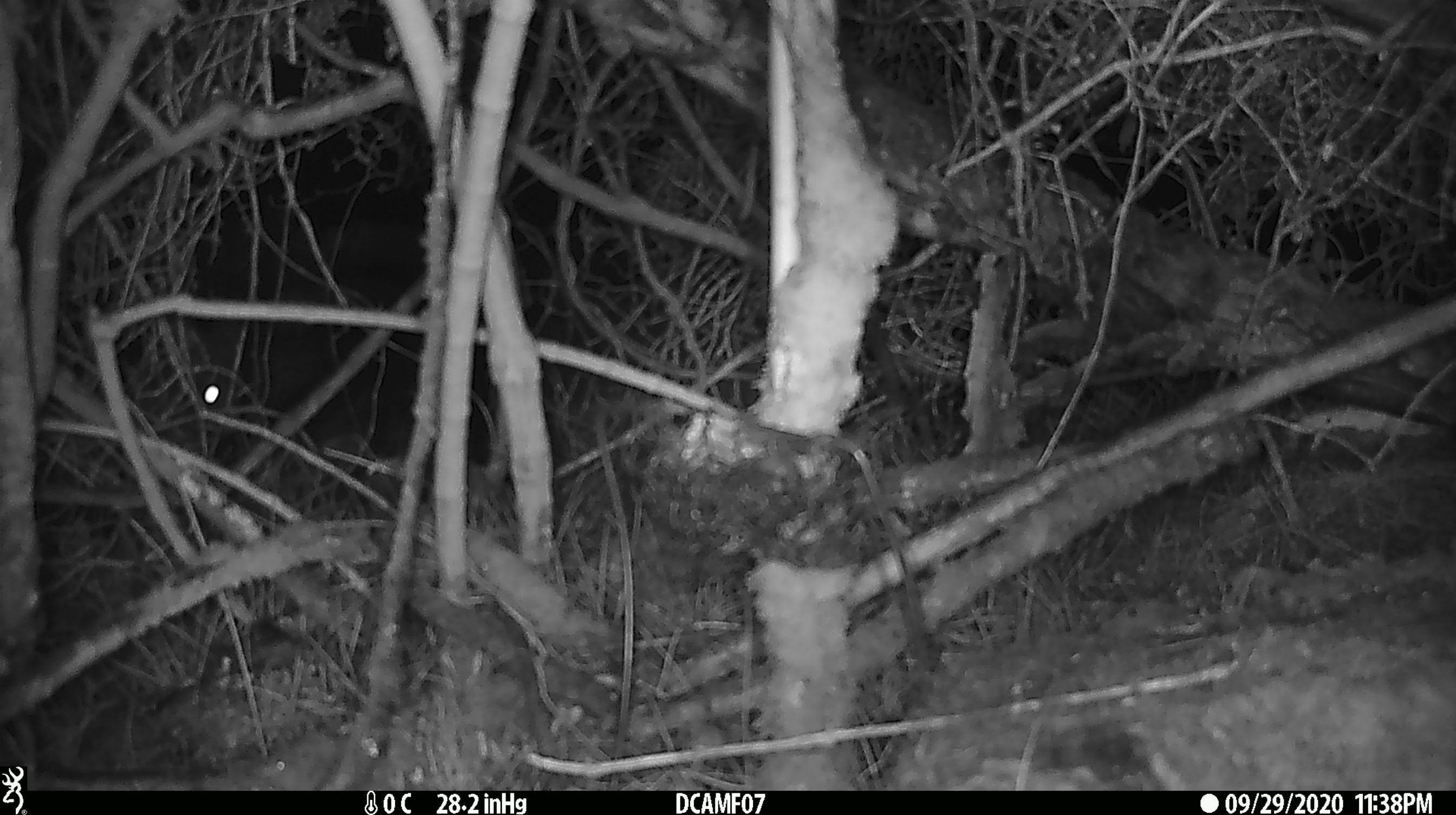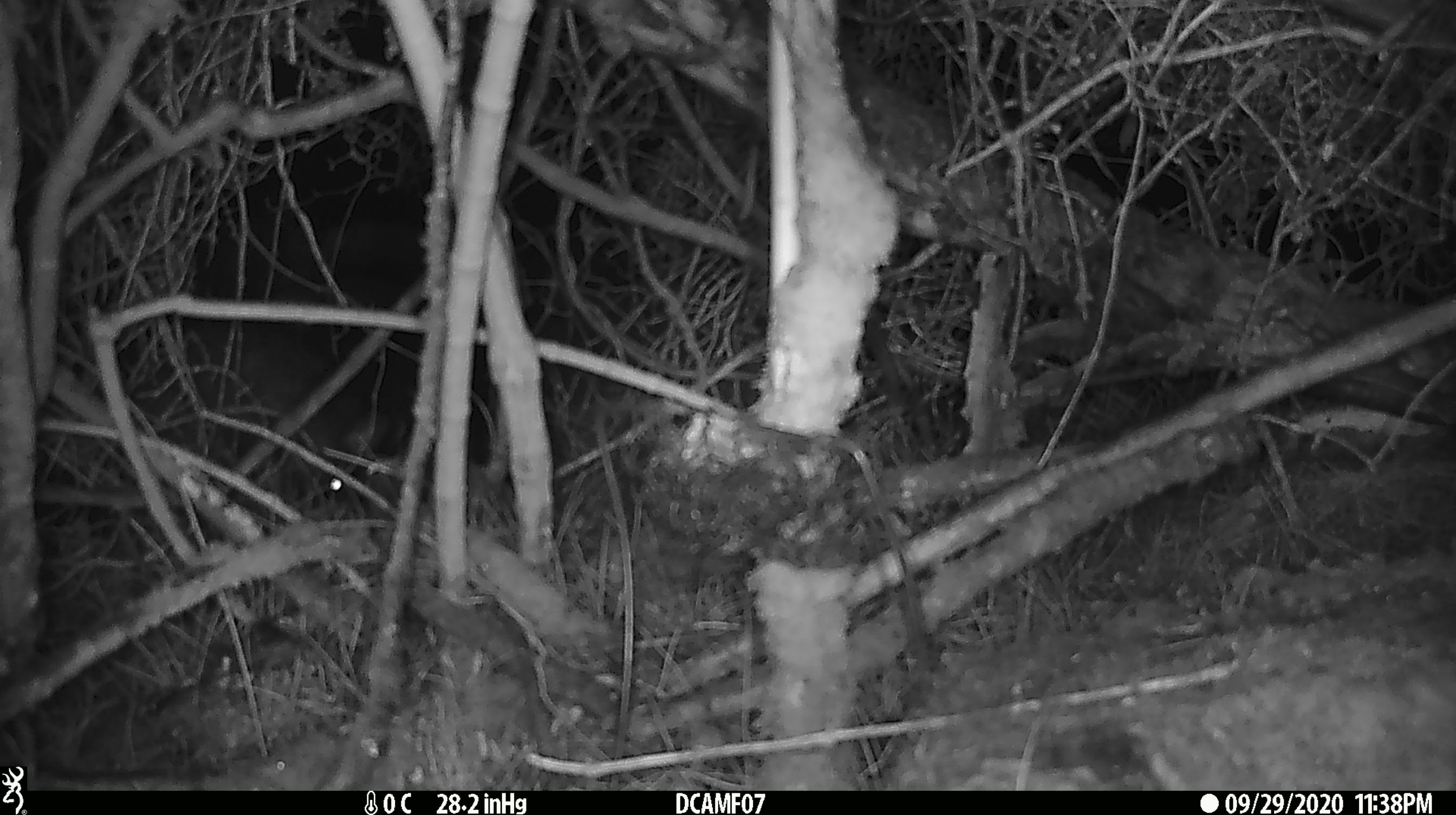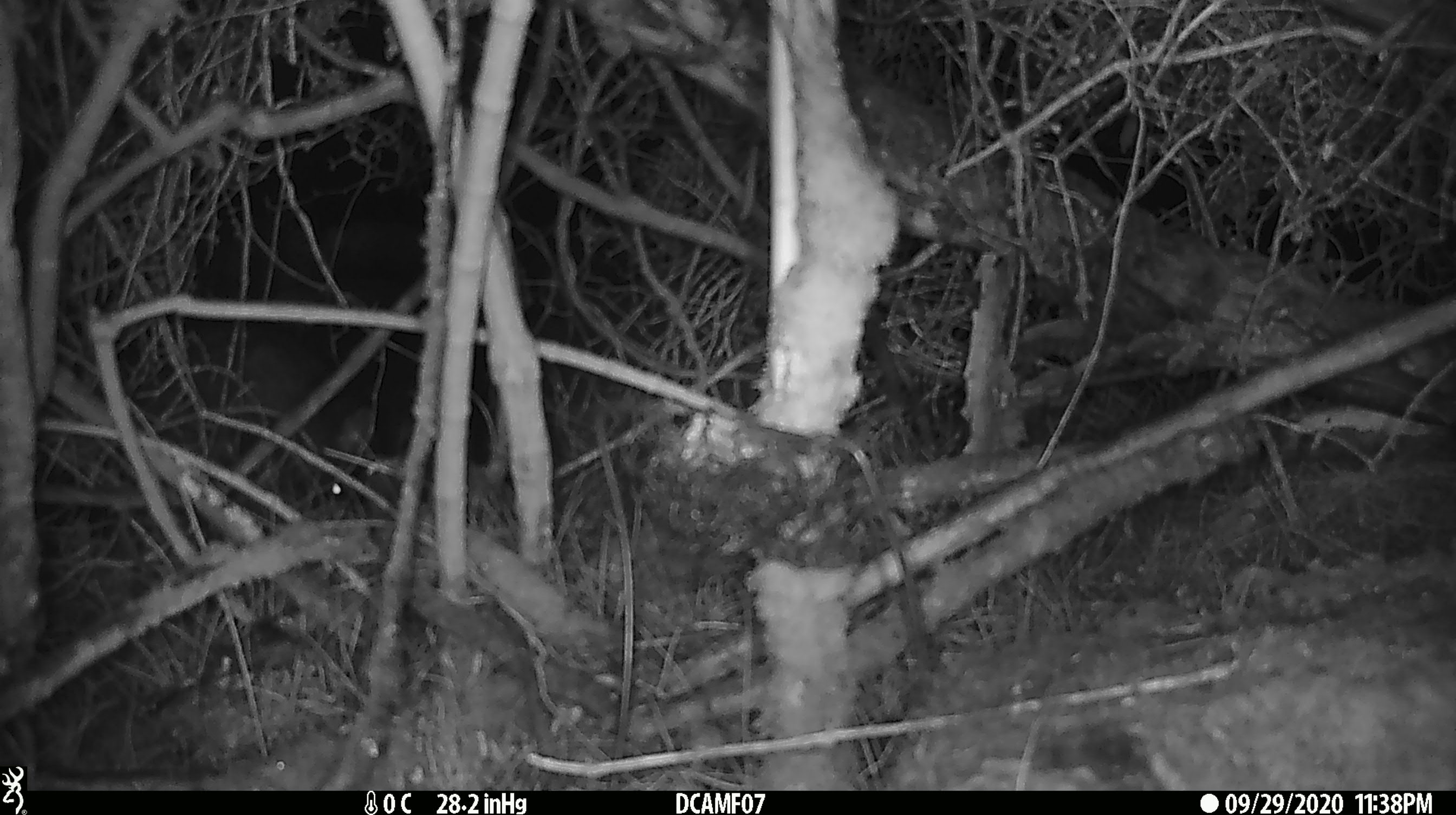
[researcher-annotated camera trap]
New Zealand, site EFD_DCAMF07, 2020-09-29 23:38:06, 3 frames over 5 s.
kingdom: Animalia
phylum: Chordata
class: Mammalia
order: Diprotodontia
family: Phalangeridae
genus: Trichosurus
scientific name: Trichosurus vulpecula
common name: common brushtail possum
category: possum